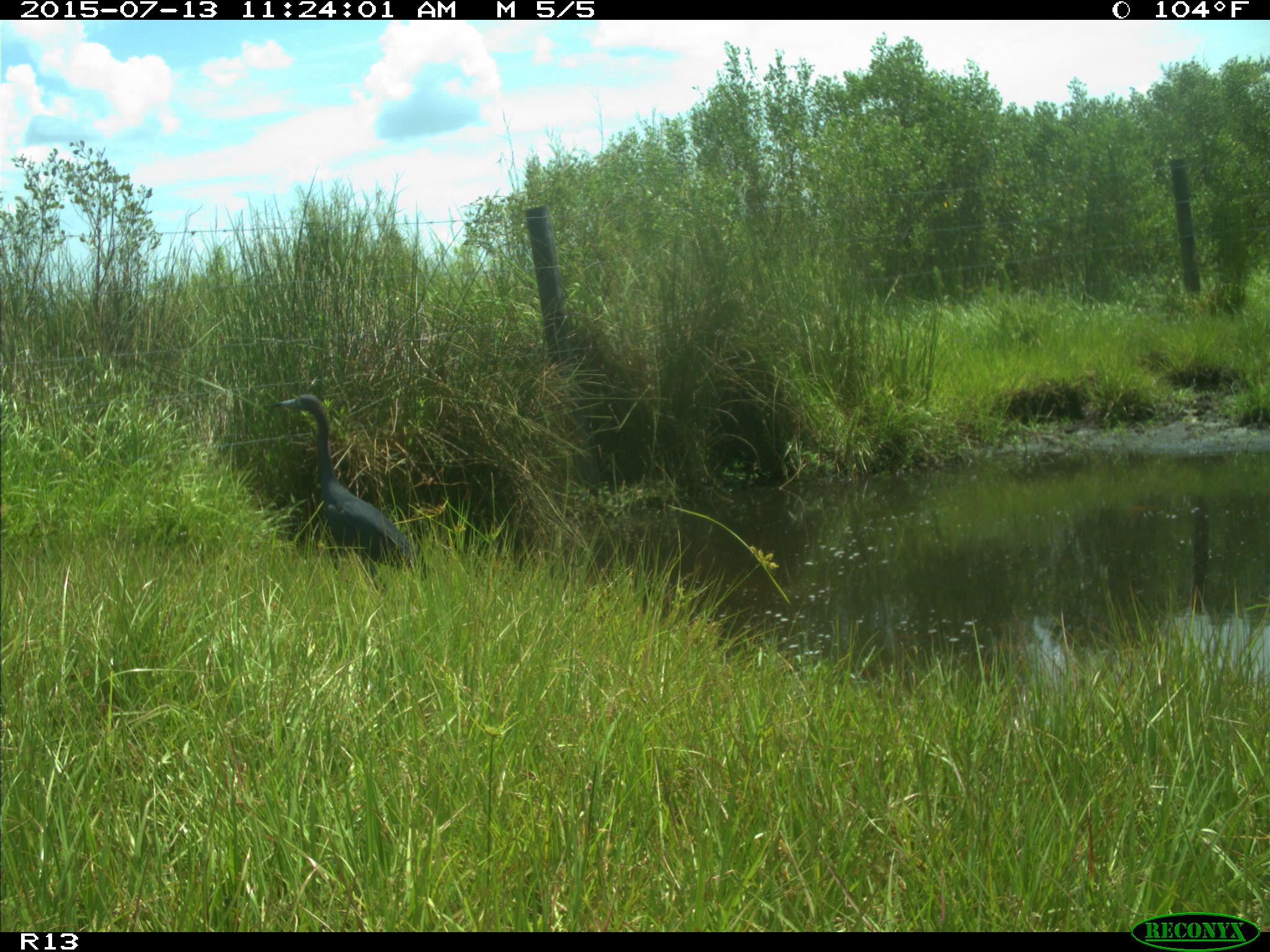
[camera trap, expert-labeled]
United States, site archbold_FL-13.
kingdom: Animalia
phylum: Chordata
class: Mammalia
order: Artiodactyla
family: Bovidae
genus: Bos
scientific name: Bos taurus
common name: domestic cow